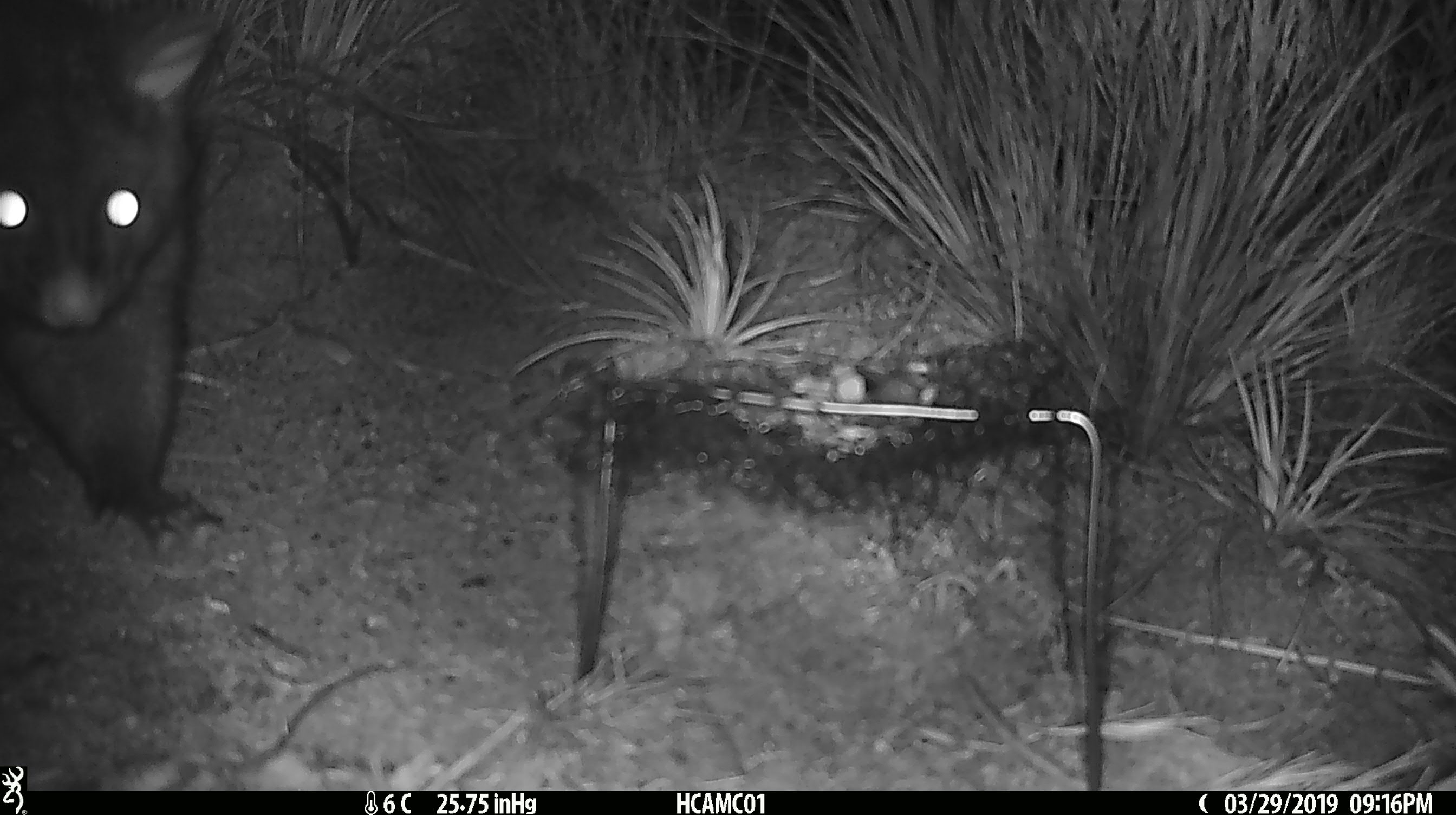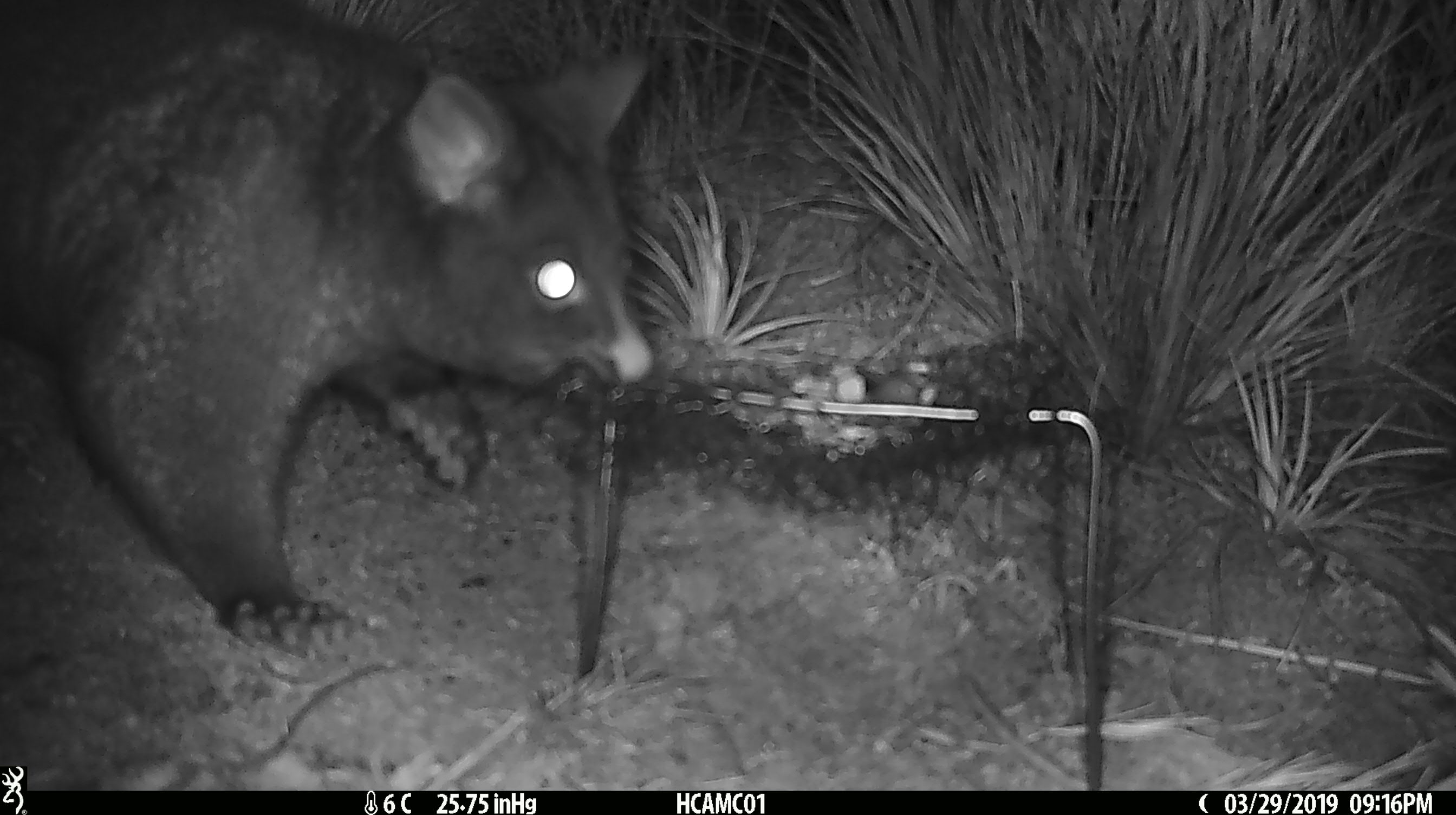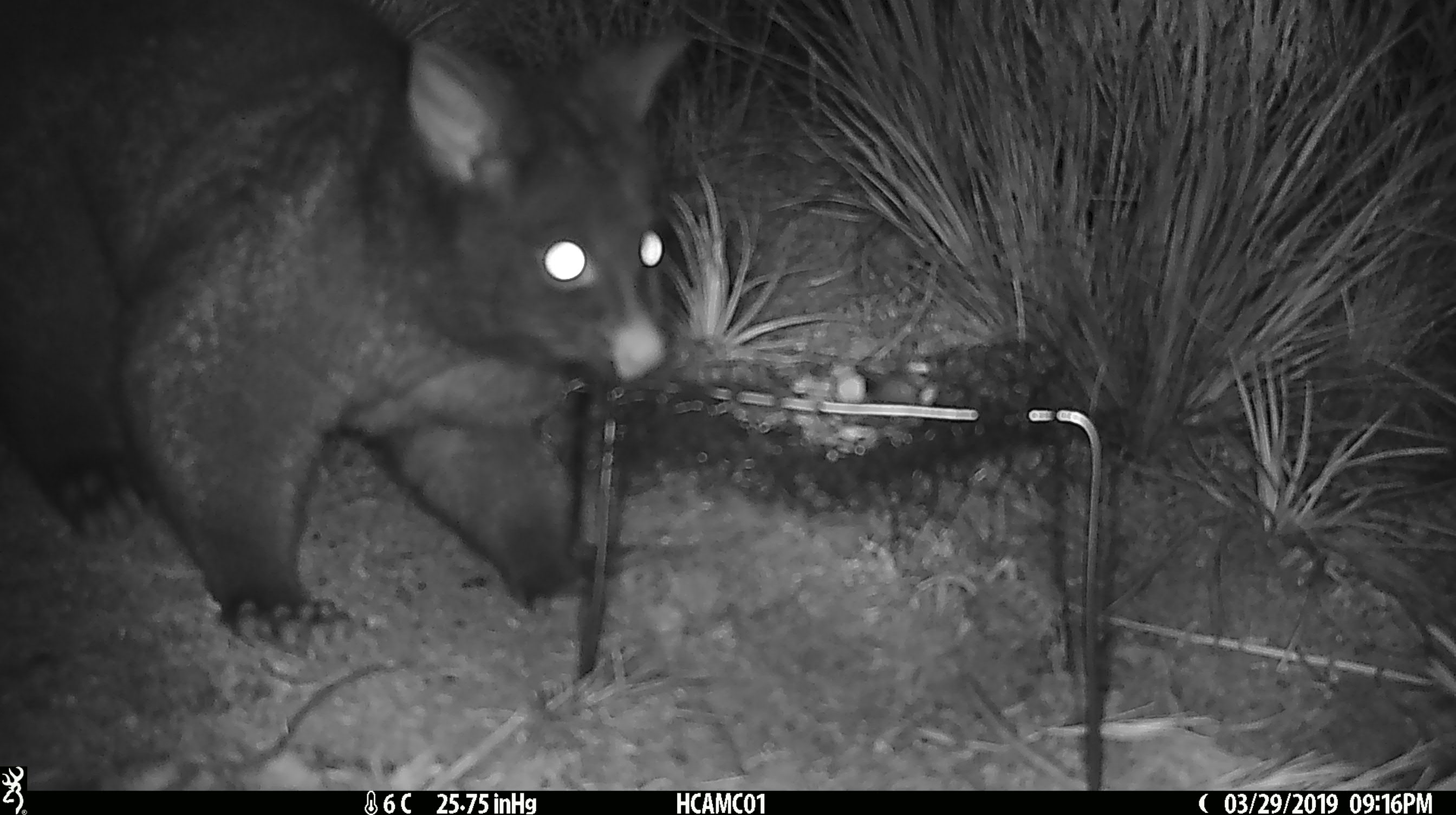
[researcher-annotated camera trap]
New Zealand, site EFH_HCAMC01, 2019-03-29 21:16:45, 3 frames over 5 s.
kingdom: Animalia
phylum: Chordata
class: Mammalia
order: Diprotodontia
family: Phalangeridae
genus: Trichosurus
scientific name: Trichosurus vulpecula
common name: common brushtail possum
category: possum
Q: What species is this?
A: Possum (common brushtail possum) (Trichosurus vulpecula).